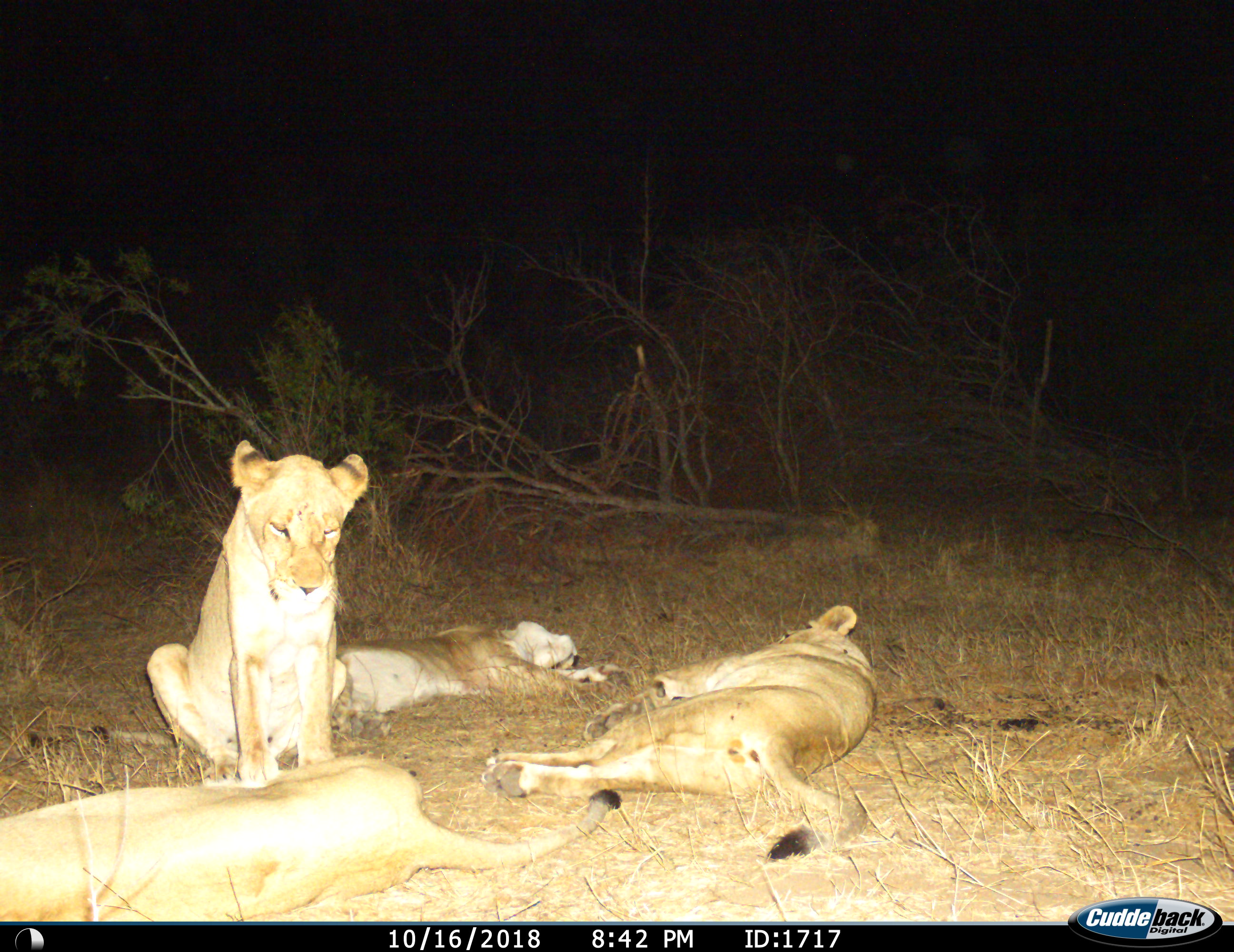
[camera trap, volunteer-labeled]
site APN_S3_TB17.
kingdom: Animalia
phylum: Chordata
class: Mammalia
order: Carnivora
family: Felidae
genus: Panthera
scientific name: Panthera leo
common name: lion female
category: lionfemale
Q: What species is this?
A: Lionfemale (lion female) (Panthera leo).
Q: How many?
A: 4.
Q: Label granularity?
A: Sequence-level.